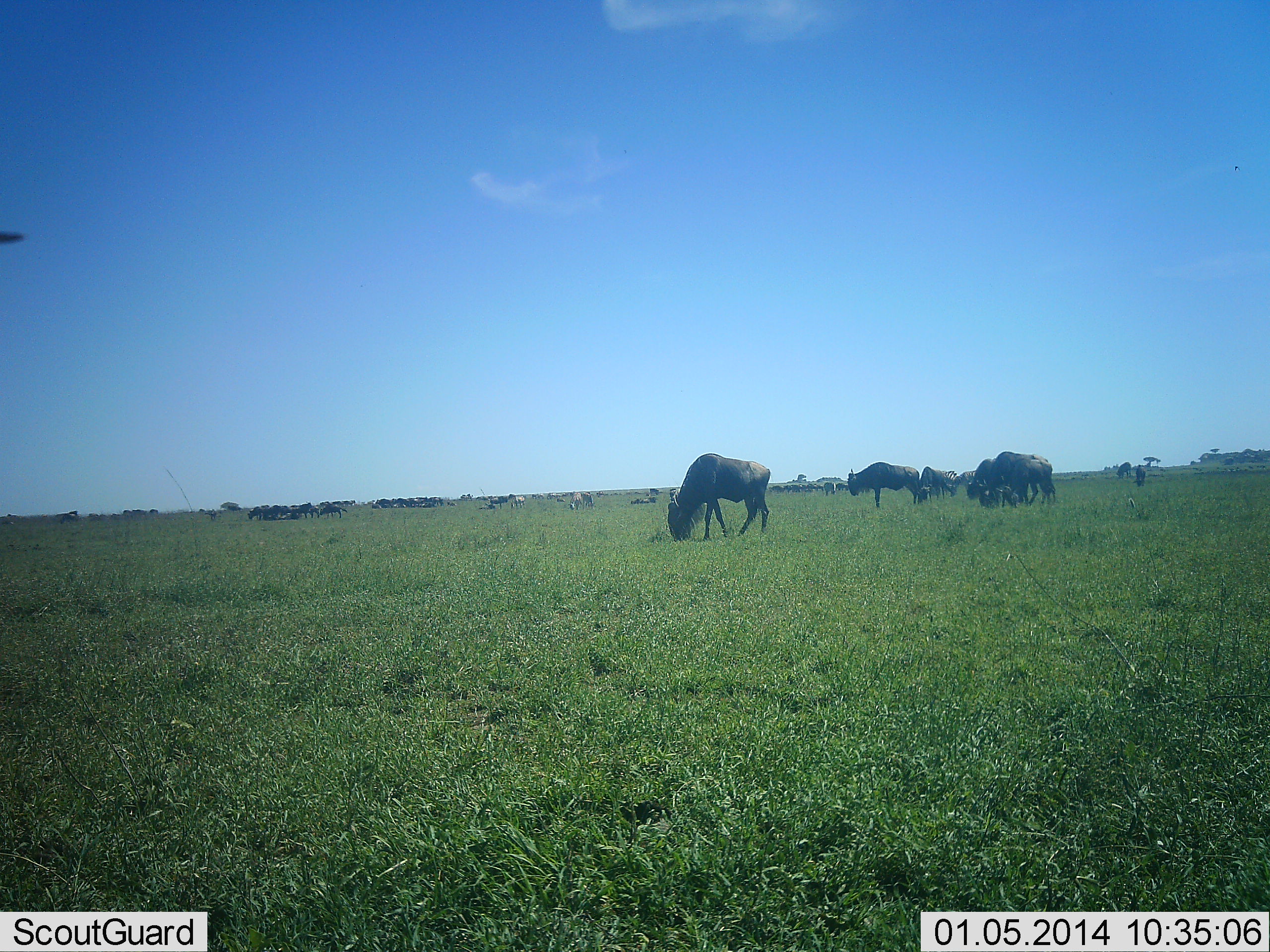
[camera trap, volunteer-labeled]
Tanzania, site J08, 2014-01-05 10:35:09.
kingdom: Animalia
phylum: Chordata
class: Mammalia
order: Artiodactyla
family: Bovidae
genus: Connochaetes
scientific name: Connochaetes taurinus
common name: blue wildebeest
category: wildebeest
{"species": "wildebeest (blue wildebeest) (Connochaetes taurinus)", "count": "11-50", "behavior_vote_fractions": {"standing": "45%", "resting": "18%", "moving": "9%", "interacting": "0%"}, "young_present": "0%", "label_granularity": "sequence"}